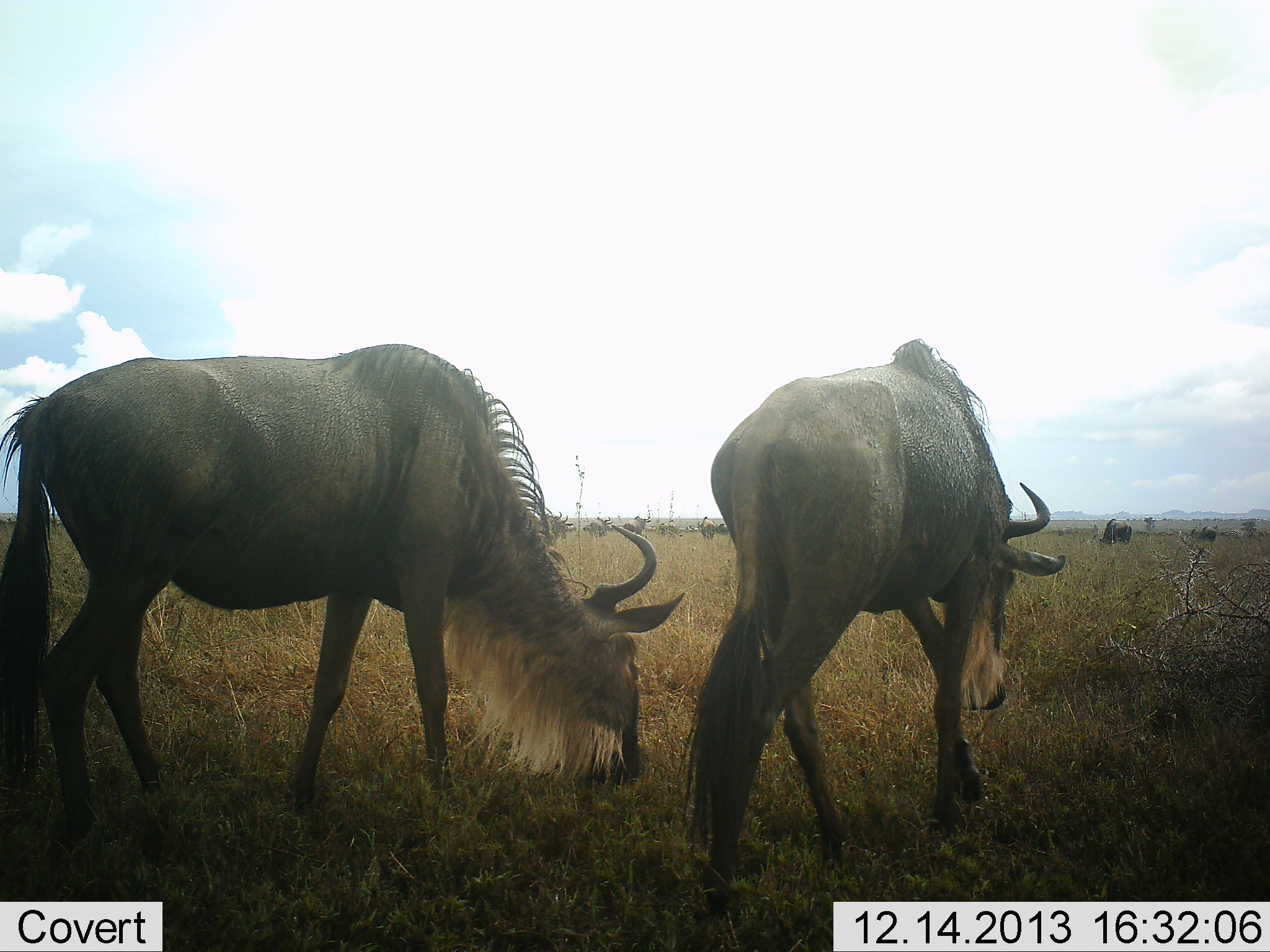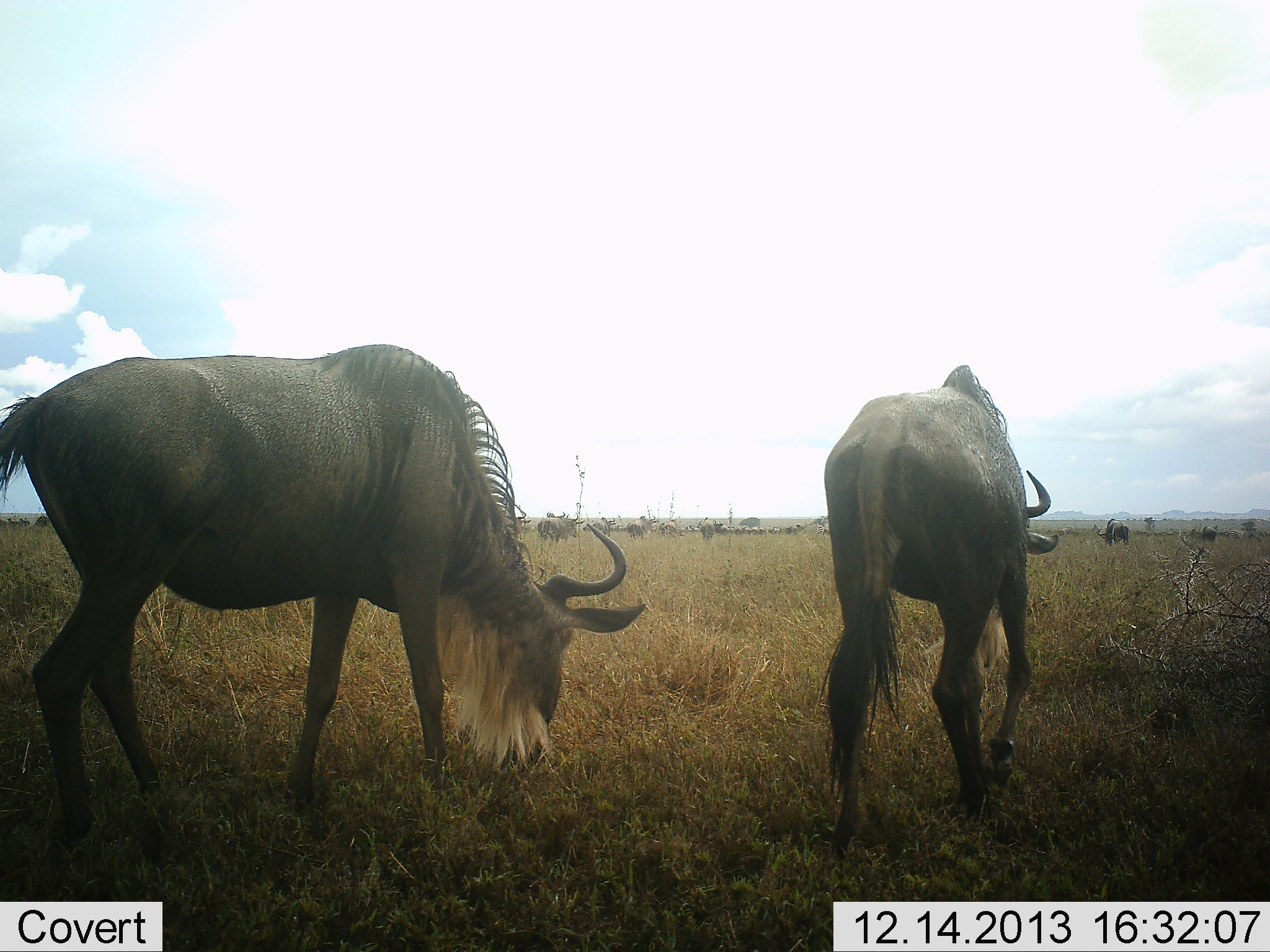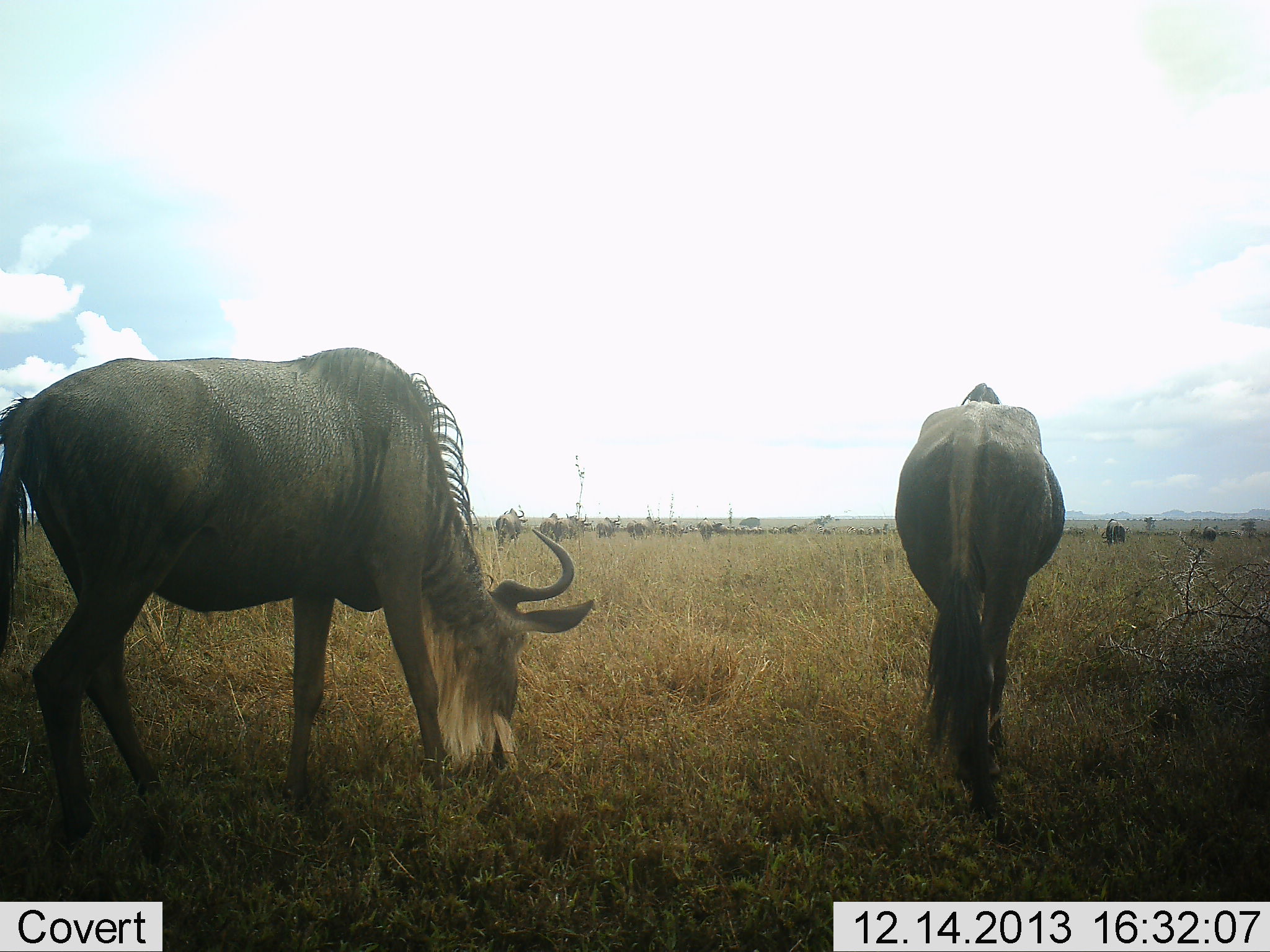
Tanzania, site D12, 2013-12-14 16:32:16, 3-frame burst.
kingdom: Animalia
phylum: Chordata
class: Mammalia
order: Artiodactyla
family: Bovidae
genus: Connochaetes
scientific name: Connochaetes taurinus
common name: blue wildebeest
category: wildebeest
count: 11-50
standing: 50%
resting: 10%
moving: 90%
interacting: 10%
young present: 0%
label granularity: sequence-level